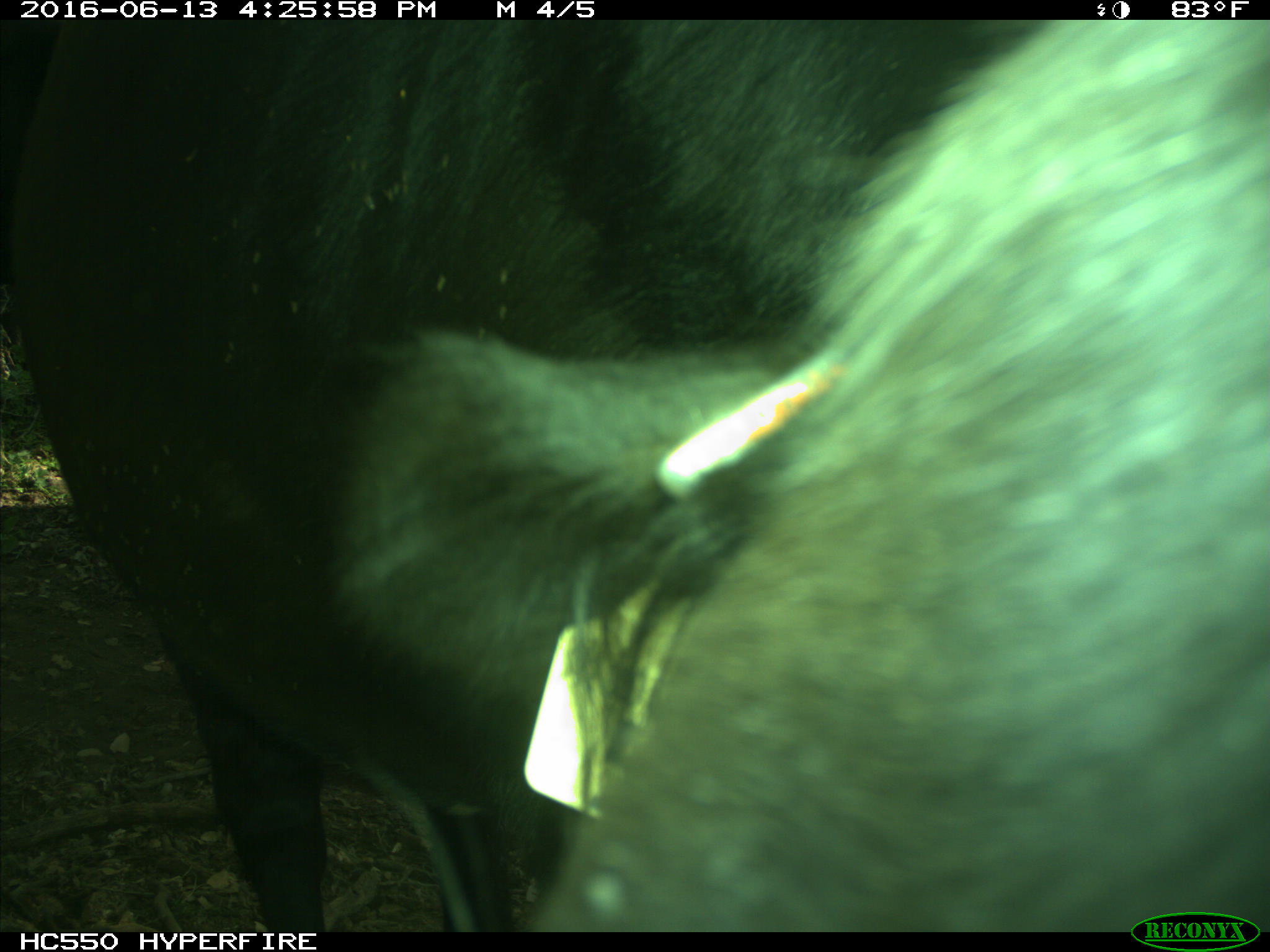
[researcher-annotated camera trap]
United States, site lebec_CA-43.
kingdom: Animalia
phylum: Chordata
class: Mammalia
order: Artiodactyla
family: Bovidae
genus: Bos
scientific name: Bos taurus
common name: domestic cow